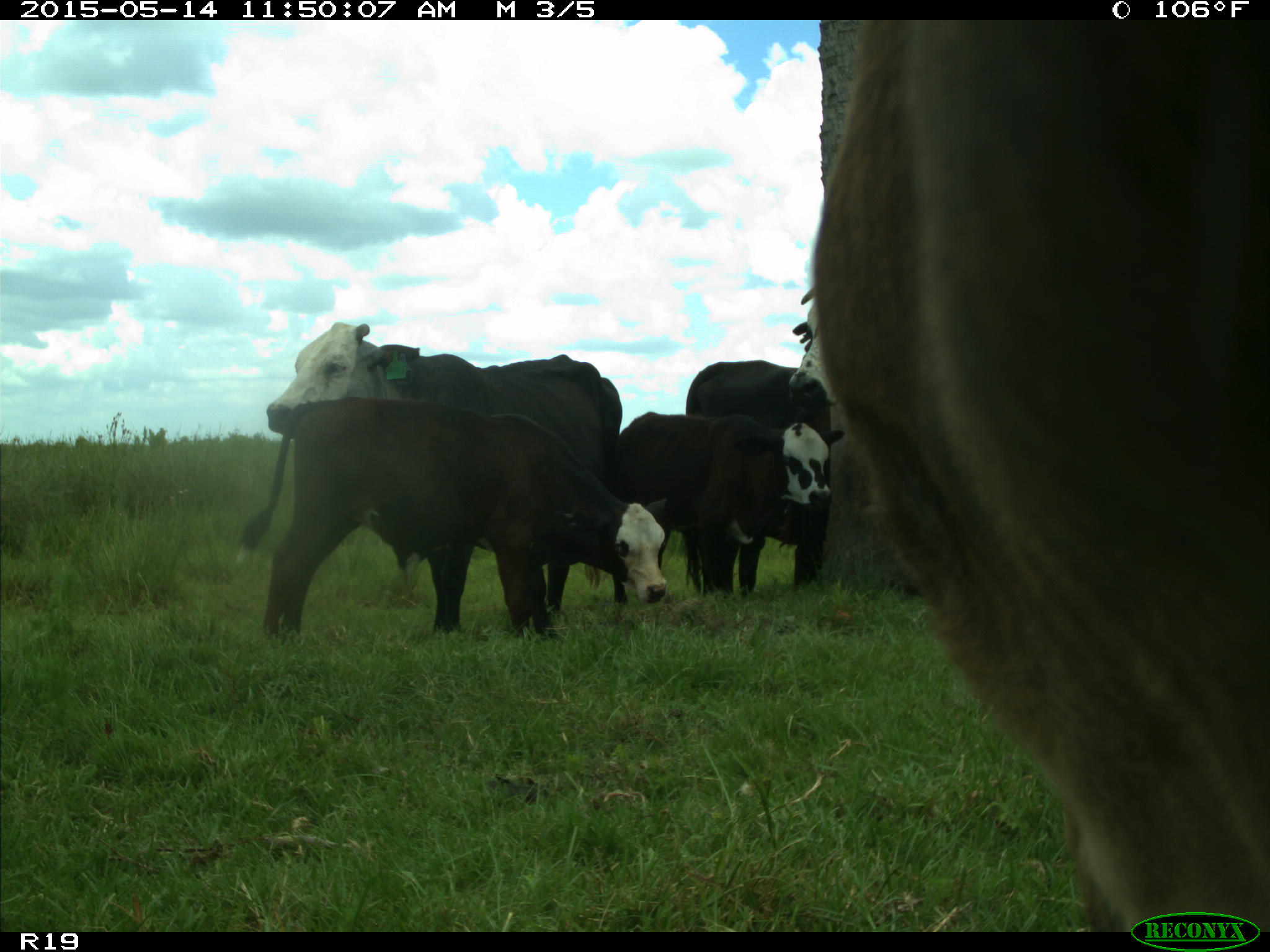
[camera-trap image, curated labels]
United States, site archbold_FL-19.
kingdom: Animalia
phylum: Chordata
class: Mammalia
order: Artiodactyla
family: Bovidae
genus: Bos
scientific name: Bos taurus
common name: domestic cow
Bos taurus (domestic cow).